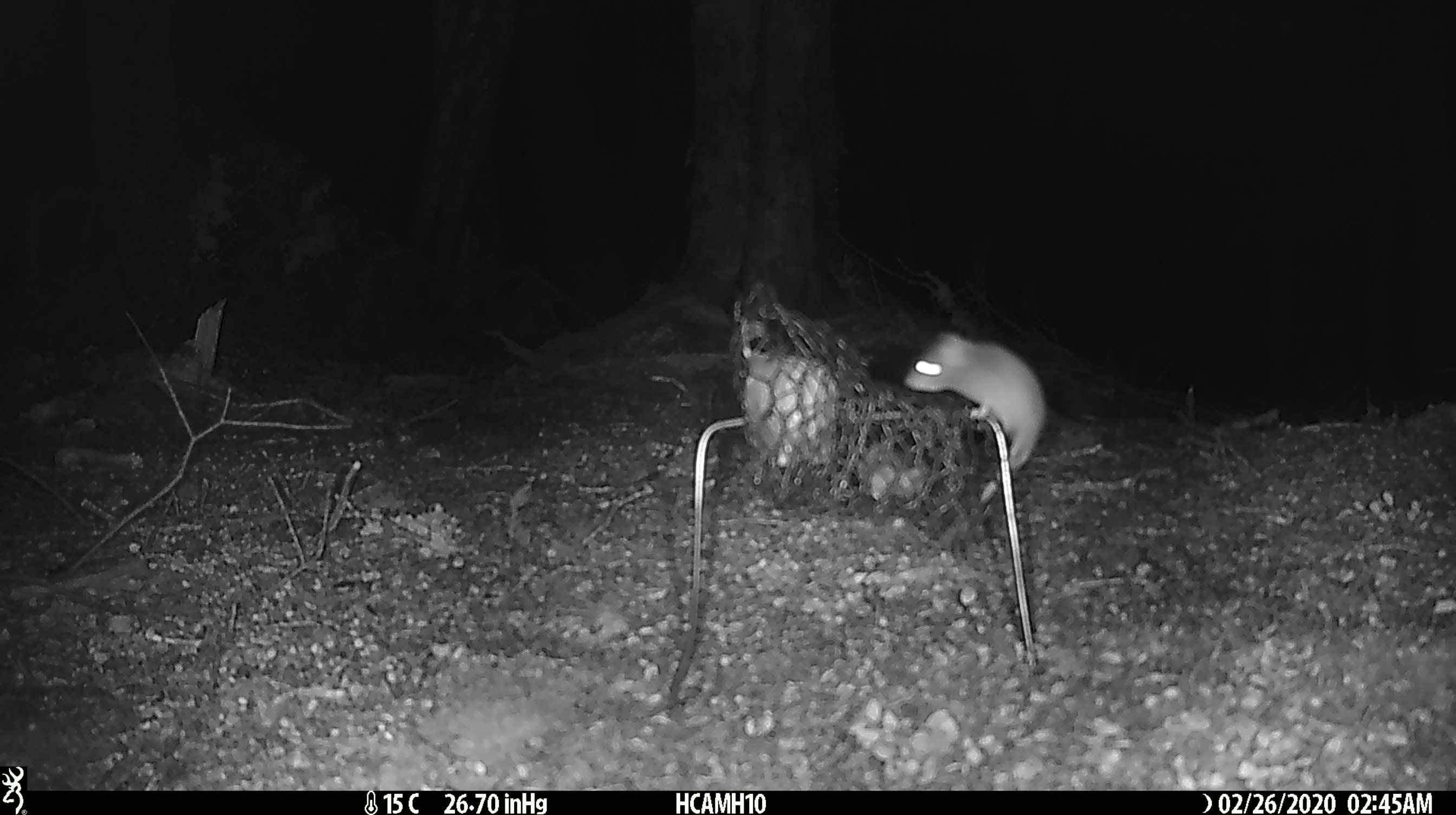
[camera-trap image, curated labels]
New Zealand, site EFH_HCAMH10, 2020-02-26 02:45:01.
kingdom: Animalia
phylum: Chordata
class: Mammalia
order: Rodentia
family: Muridae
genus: Mus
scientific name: Mus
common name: mouse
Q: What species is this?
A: Mouse (Mus).